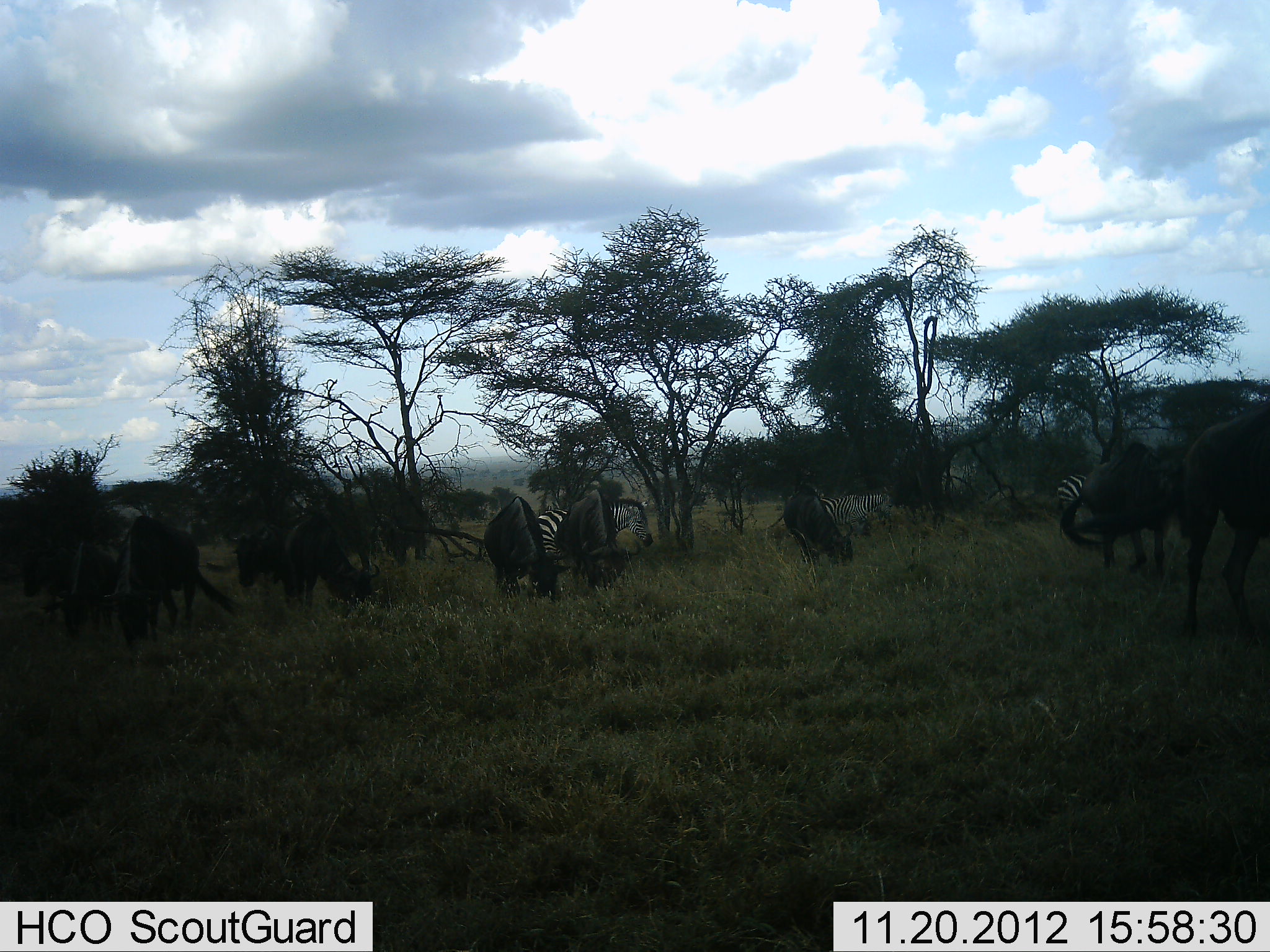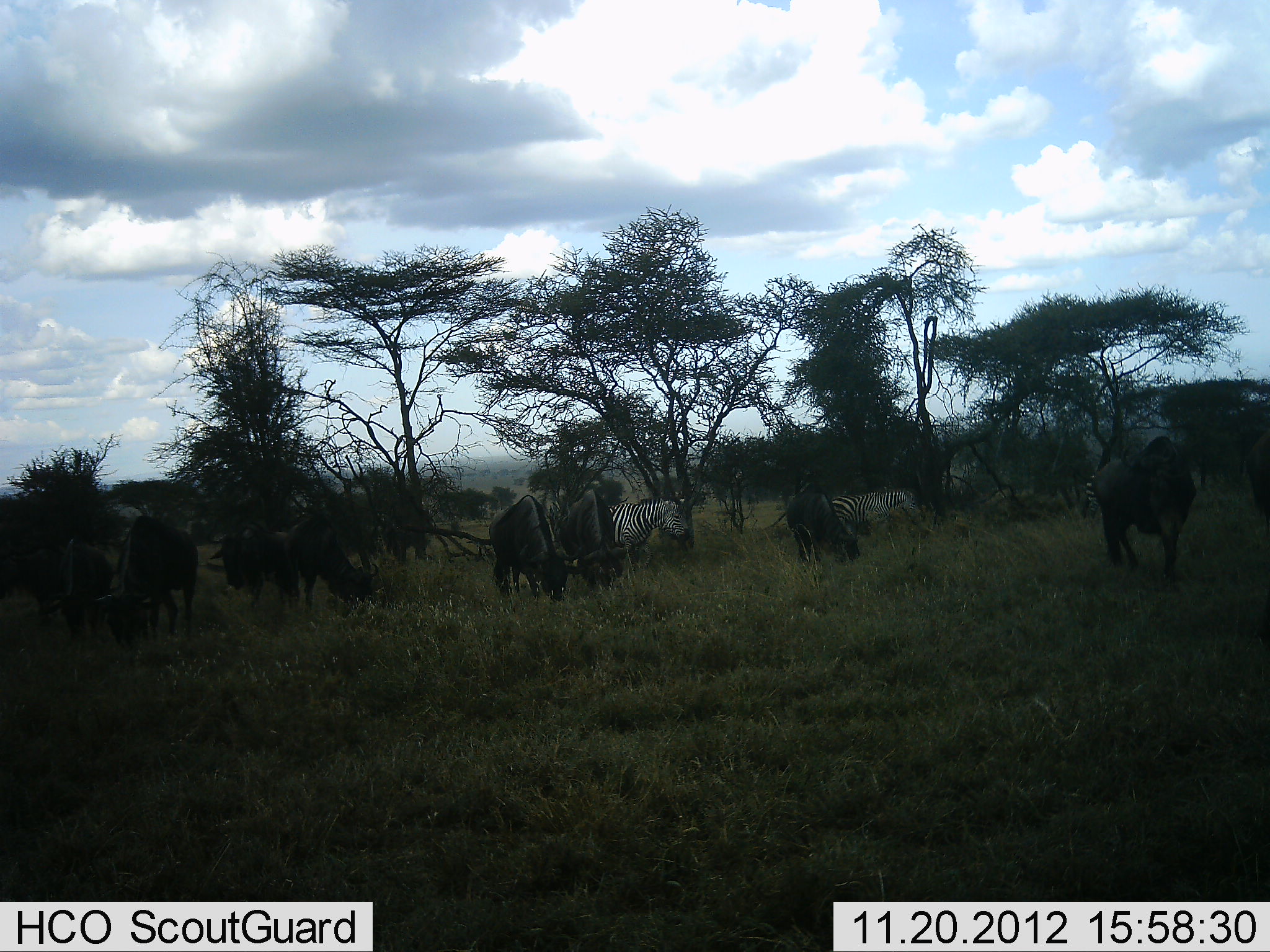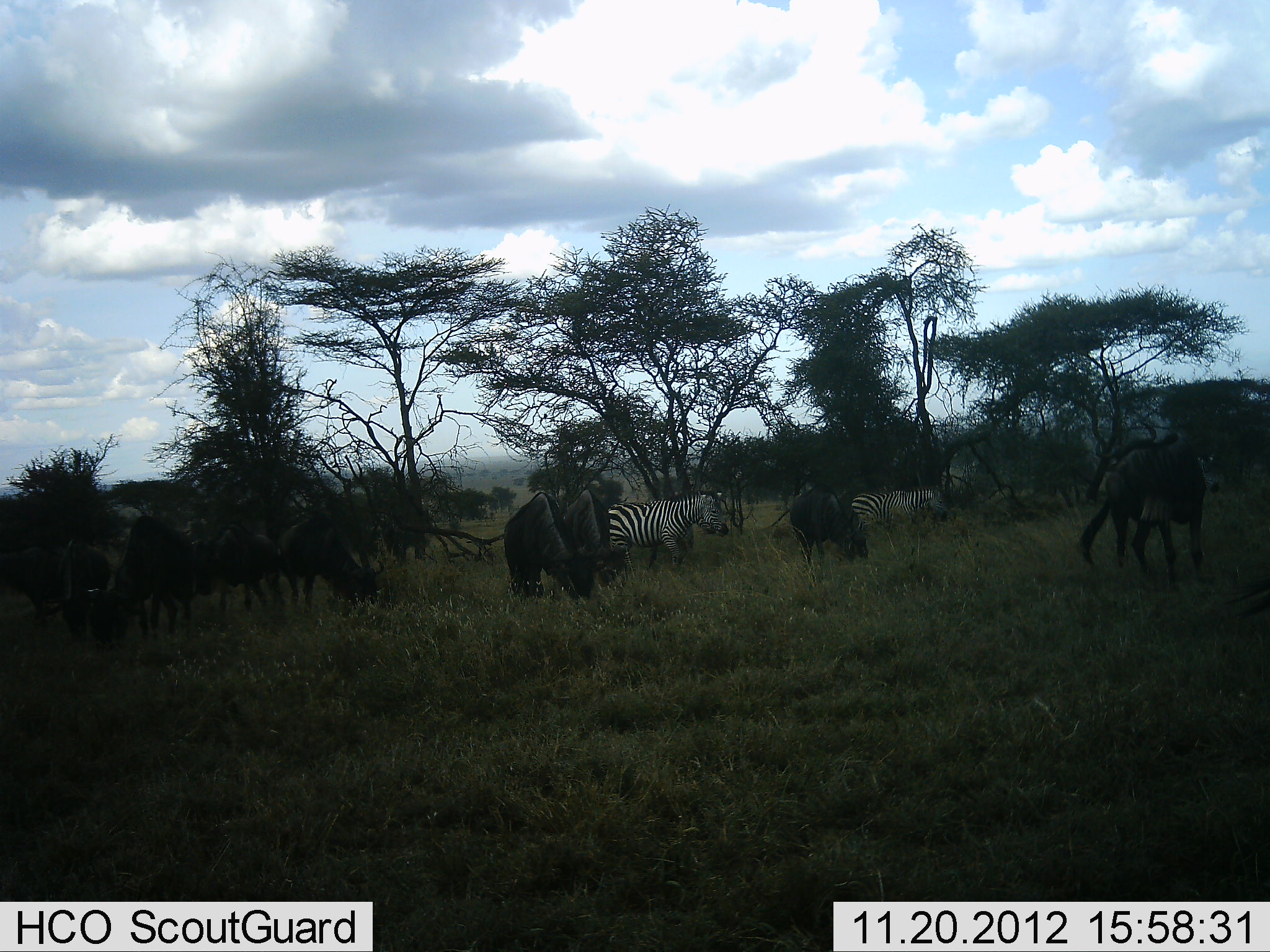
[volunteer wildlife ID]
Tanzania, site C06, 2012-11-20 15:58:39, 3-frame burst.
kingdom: Animalia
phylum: Chordata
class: Mammalia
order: Artiodactyla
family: Bovidae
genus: Connochaetes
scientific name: Connochaetes taurinus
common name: blue wildebeest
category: wildebeest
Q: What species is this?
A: Wildebeest (blue wildebeest) (Connochaetes taurinus).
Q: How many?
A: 9.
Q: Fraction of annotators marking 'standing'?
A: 31%.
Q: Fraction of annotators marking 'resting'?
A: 0%.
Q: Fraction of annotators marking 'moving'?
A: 41%.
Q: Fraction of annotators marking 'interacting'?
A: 0%.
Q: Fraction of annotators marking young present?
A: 0%.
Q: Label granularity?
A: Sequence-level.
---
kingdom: Animalia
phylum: Chordata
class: Mammalia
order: Perissodactyla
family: Equidae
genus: Equus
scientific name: Equus quagga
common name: plains zebra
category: zebra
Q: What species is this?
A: Zebra (plains zebra) (Equus quagga).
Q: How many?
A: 3.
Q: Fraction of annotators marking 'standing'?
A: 14%.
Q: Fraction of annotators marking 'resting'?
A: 0%.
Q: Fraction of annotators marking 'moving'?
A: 79%.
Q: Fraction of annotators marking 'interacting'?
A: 0%.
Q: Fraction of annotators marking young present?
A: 0%.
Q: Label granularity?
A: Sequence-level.